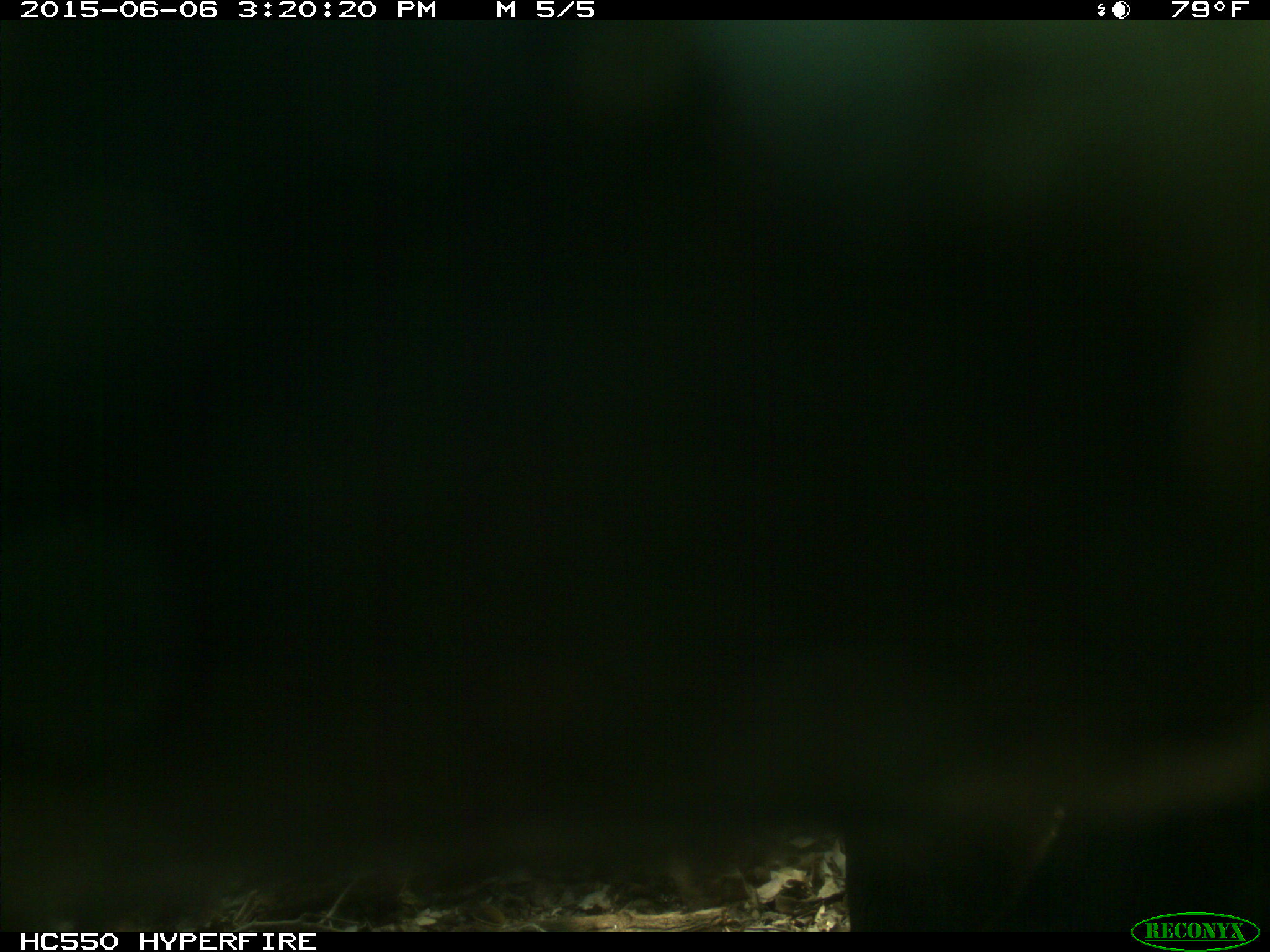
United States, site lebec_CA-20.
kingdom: Animalia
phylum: Chordata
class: Mammalia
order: Artiodactyla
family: Bovidae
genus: Bos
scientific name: Bos taurus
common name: domestic cow